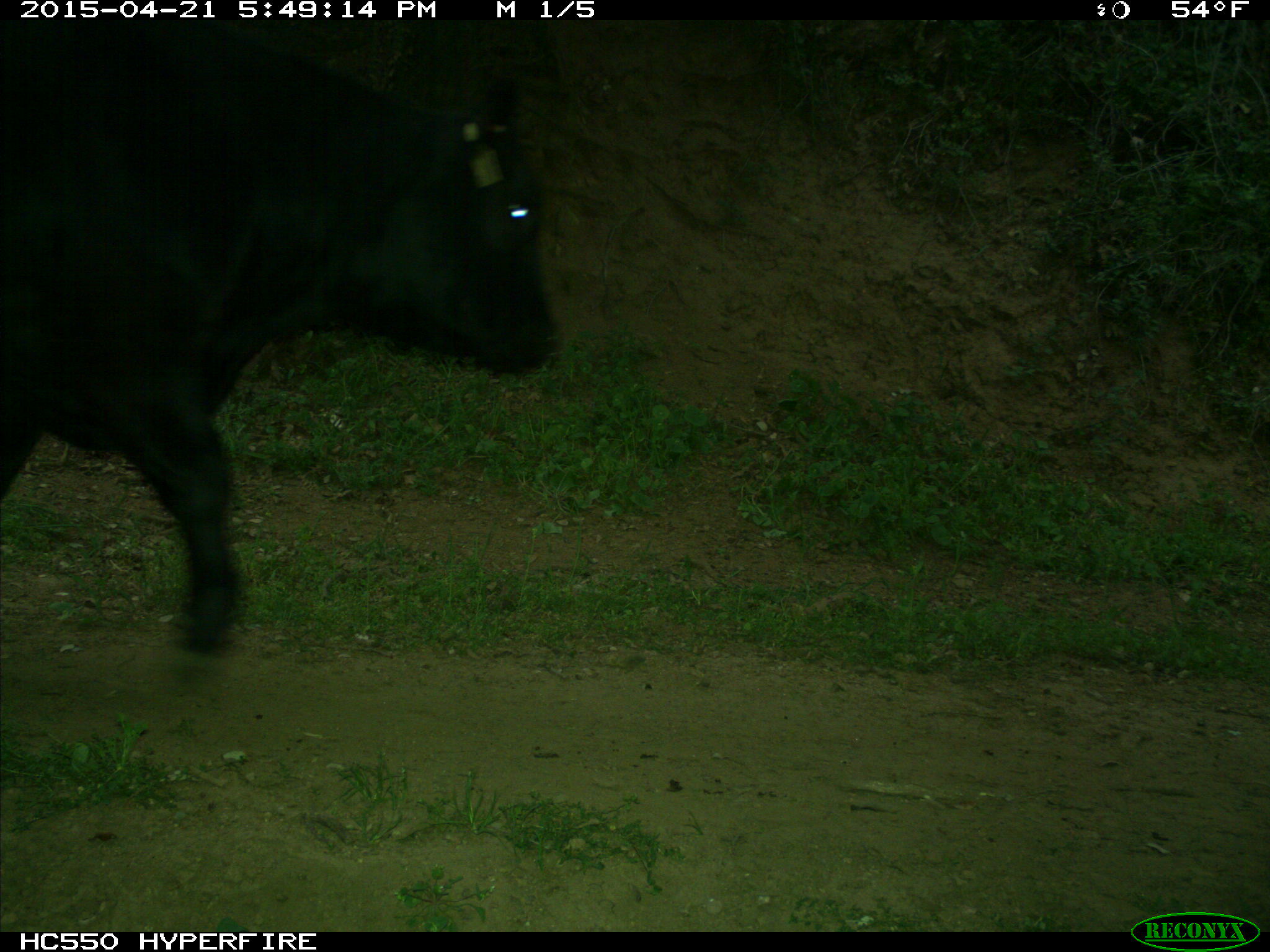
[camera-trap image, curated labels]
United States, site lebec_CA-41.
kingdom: Animalia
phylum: Chordata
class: Mammalia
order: Artiodactyla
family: Bovidae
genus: Bos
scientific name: Bos taurus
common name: domestic cow